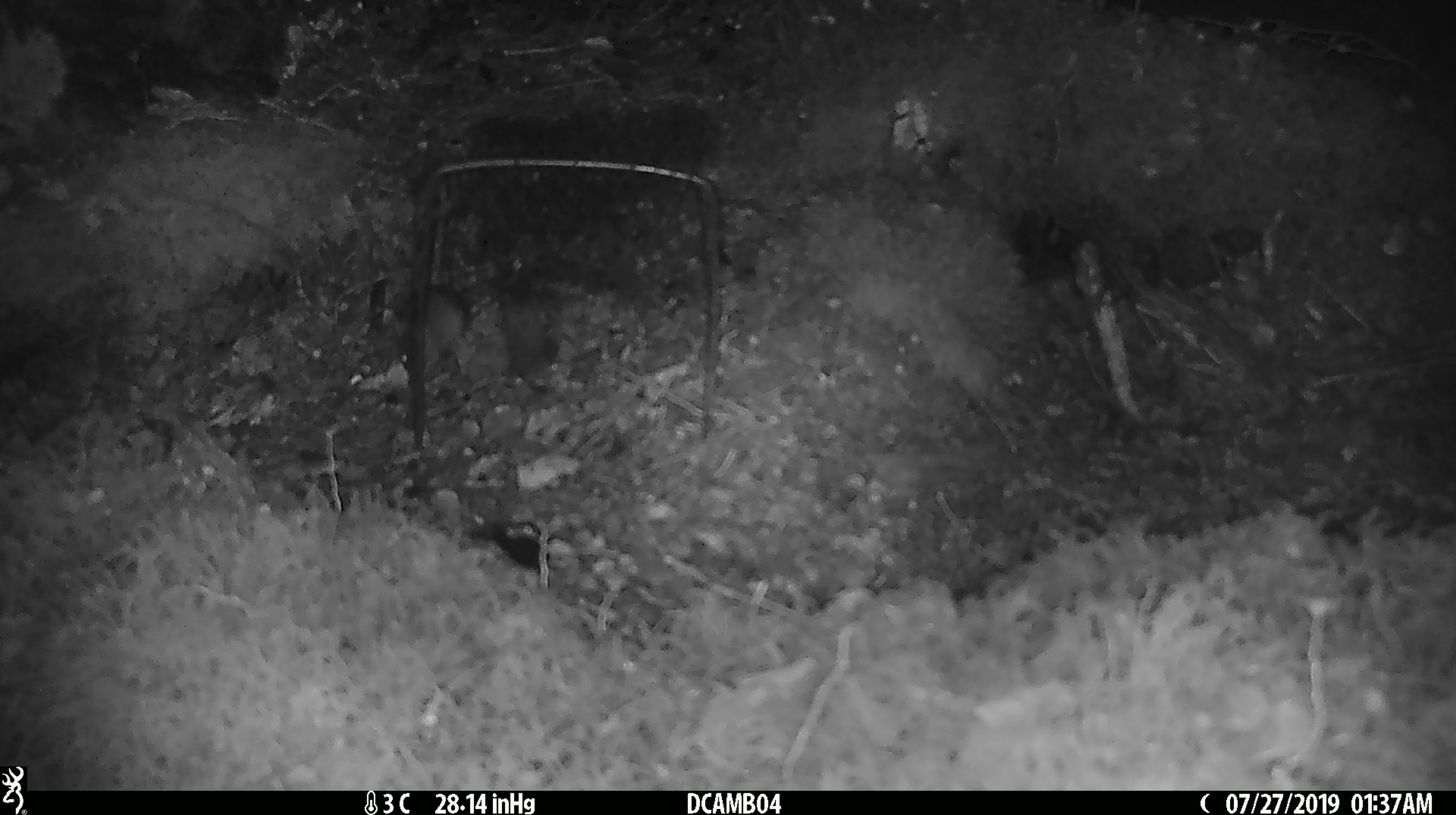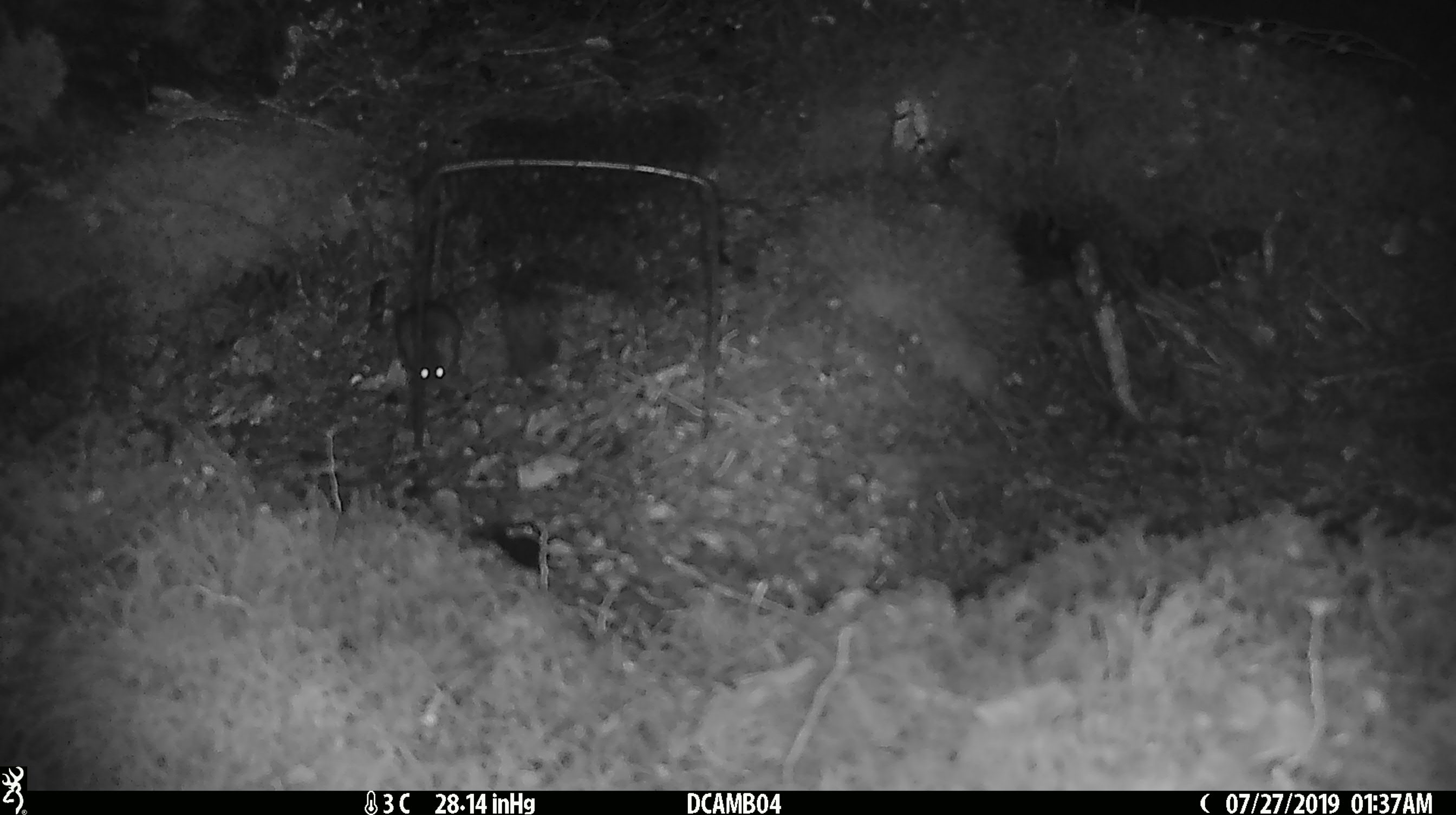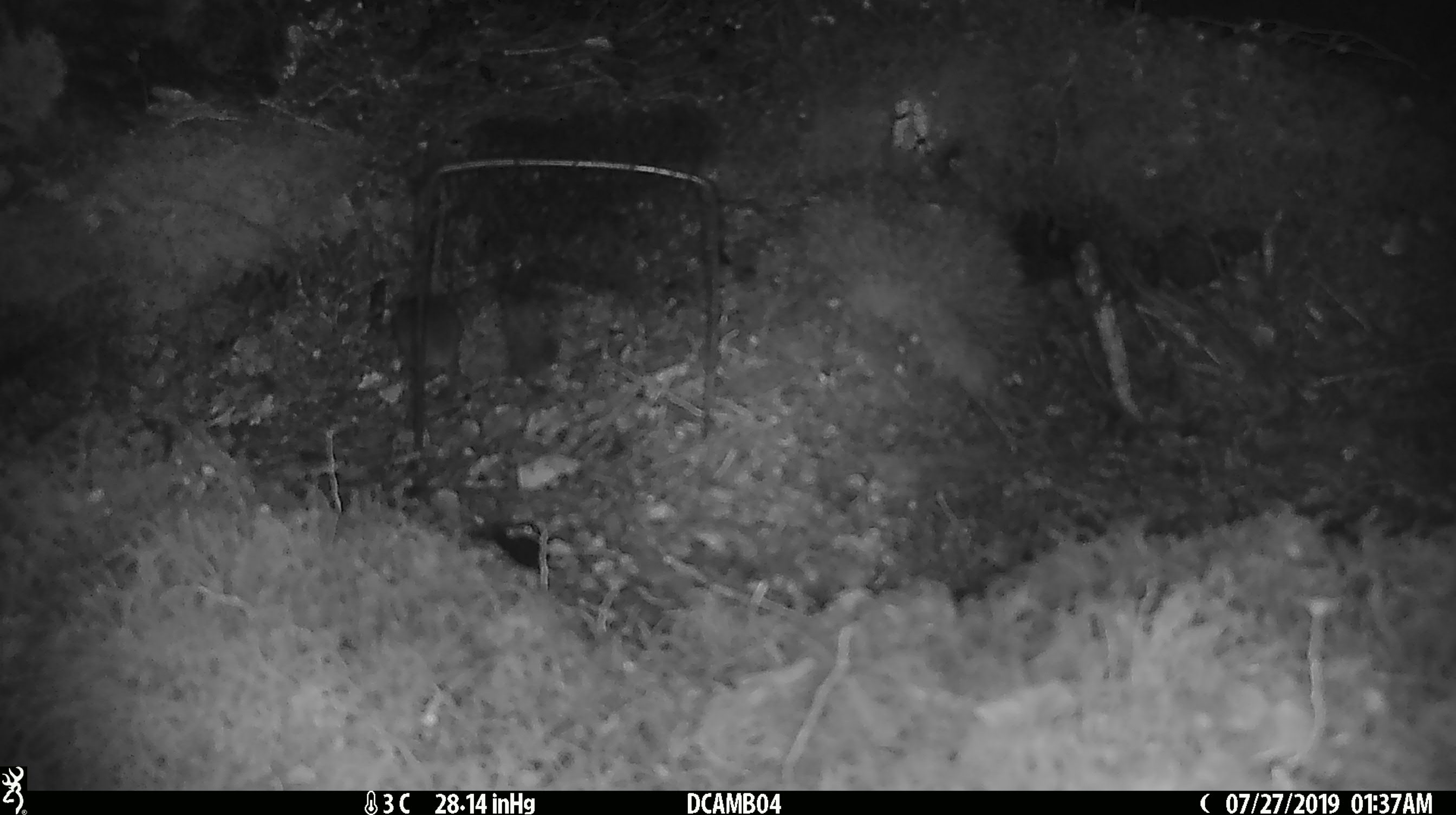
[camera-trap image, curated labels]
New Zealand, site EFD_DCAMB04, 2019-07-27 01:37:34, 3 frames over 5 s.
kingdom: Animalia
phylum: Chordata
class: Mammalia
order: Rodentia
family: Muridae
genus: Mus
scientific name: Mus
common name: mouse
Mouse (Mus).